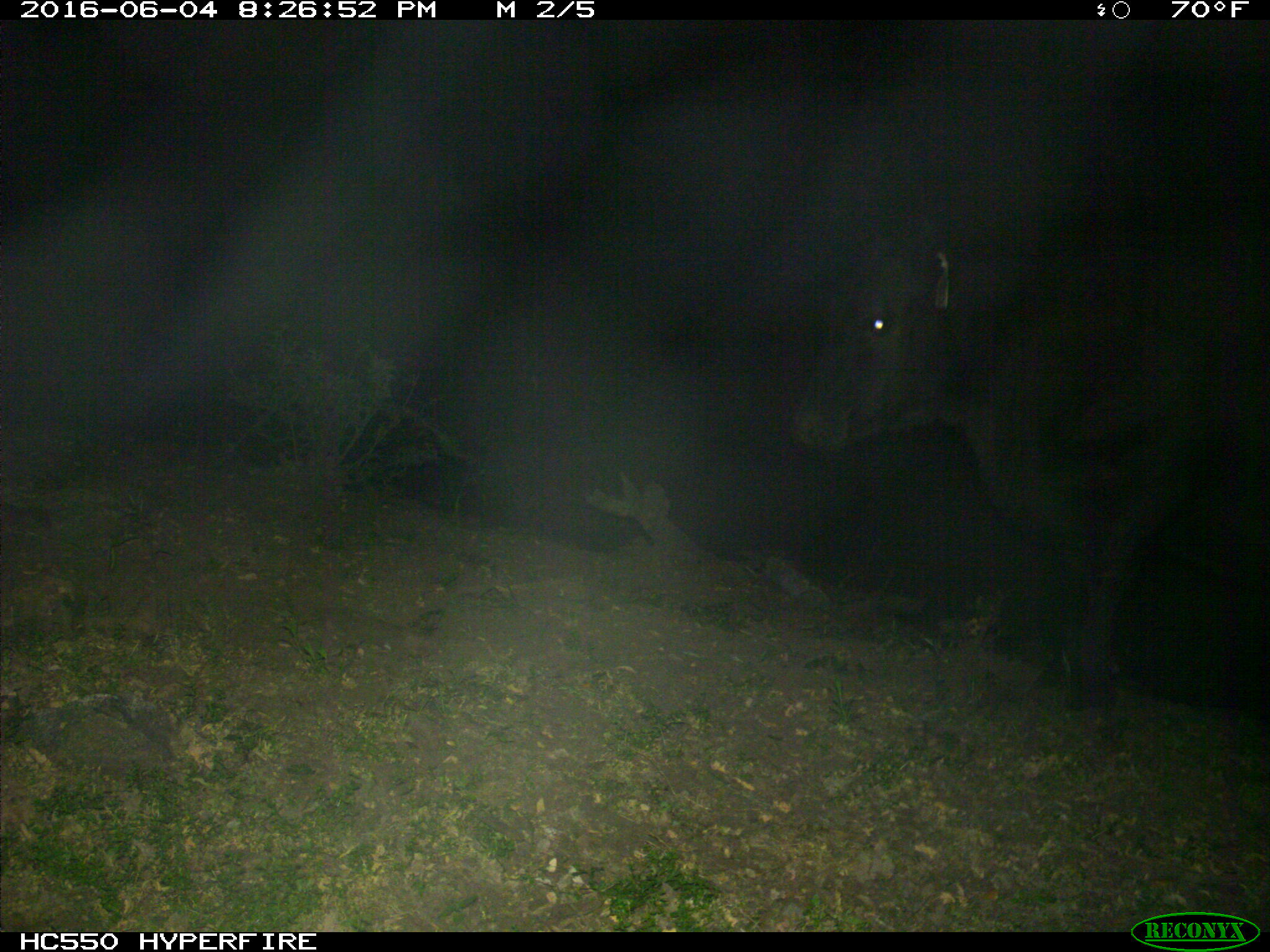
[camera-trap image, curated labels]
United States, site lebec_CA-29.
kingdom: Animalia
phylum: Chordata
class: Mammalia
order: Artiodactyla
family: Bovidae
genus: Bos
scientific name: Bos taurus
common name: domestic cow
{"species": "Bos taurus (domestic cow)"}